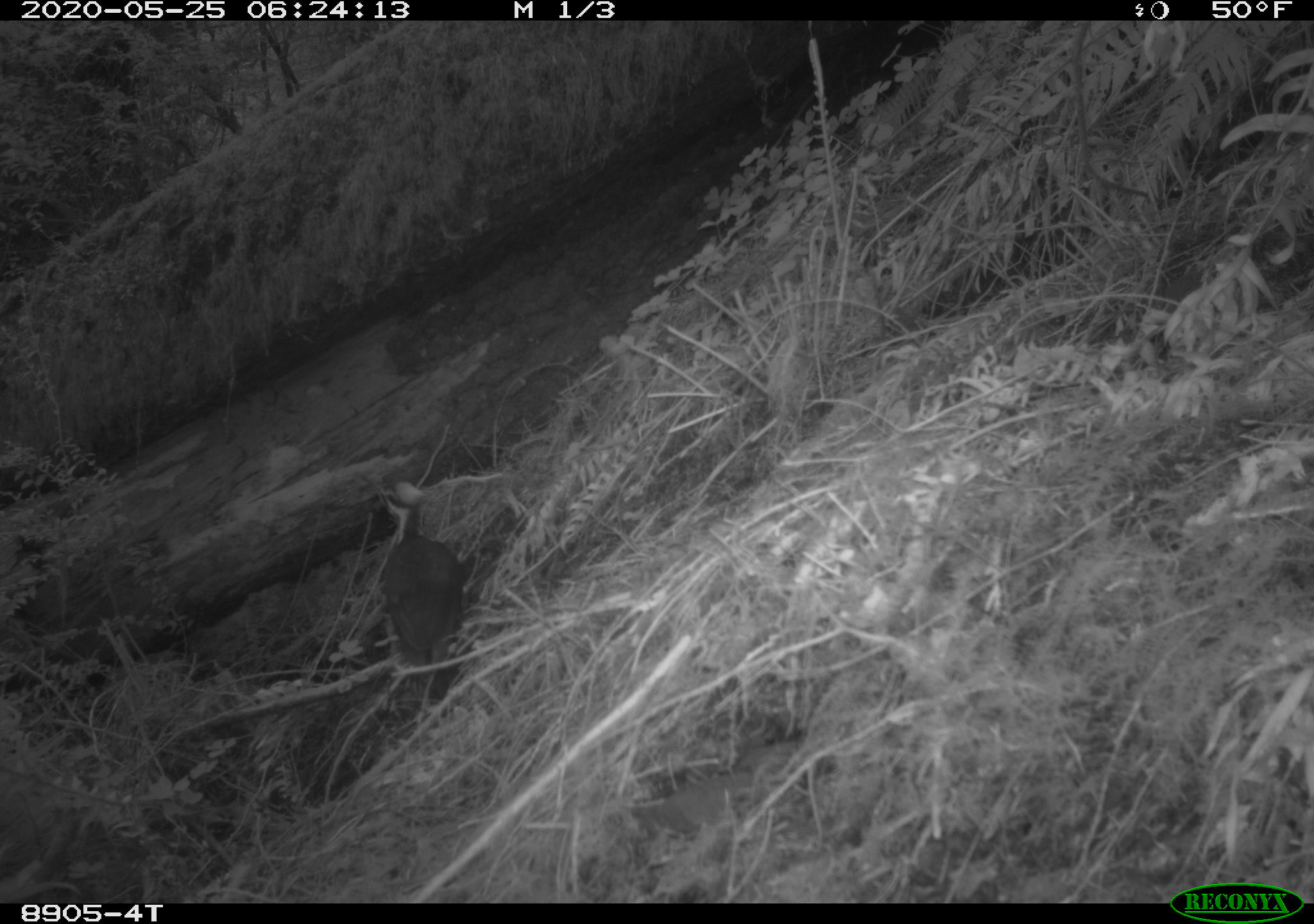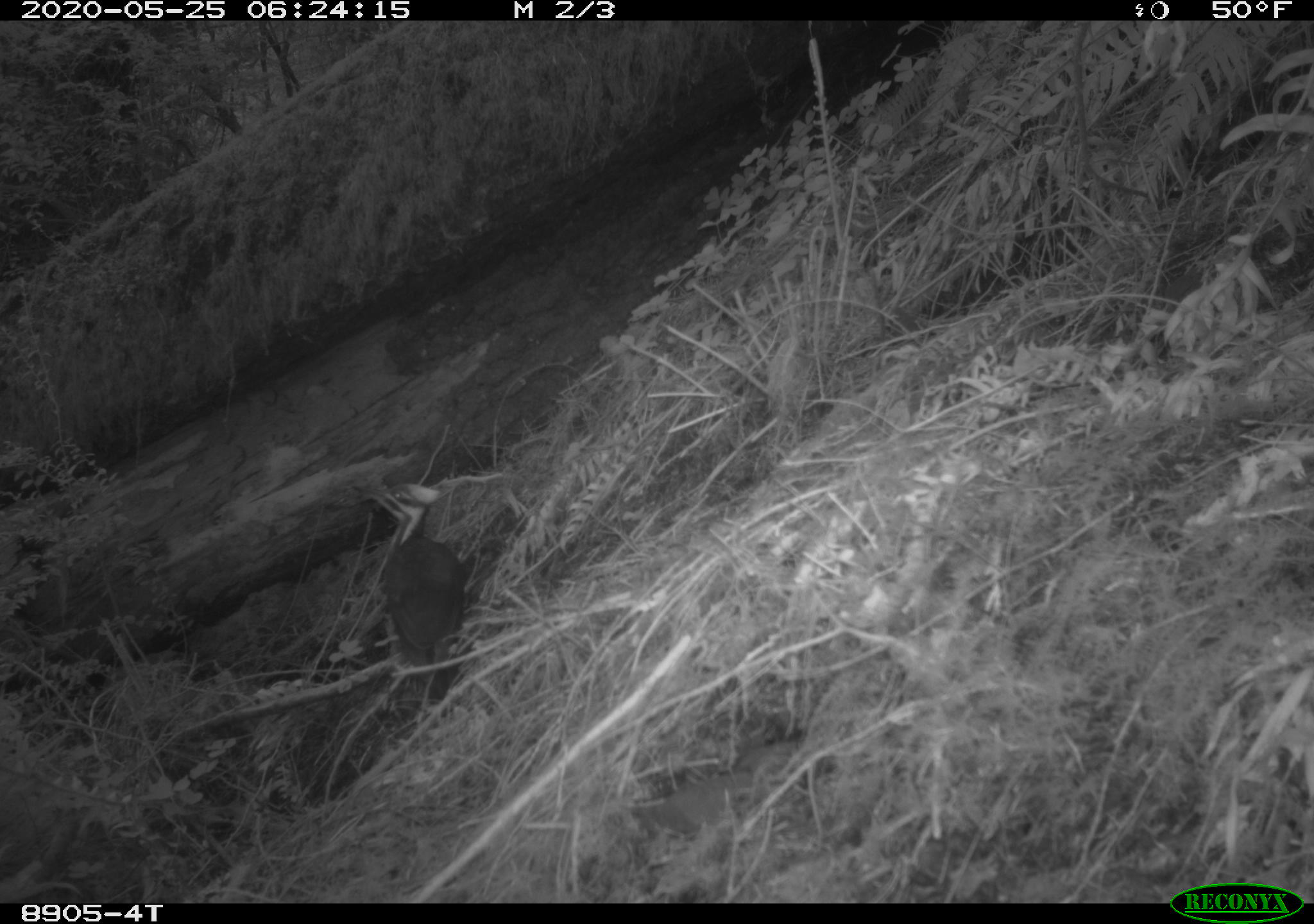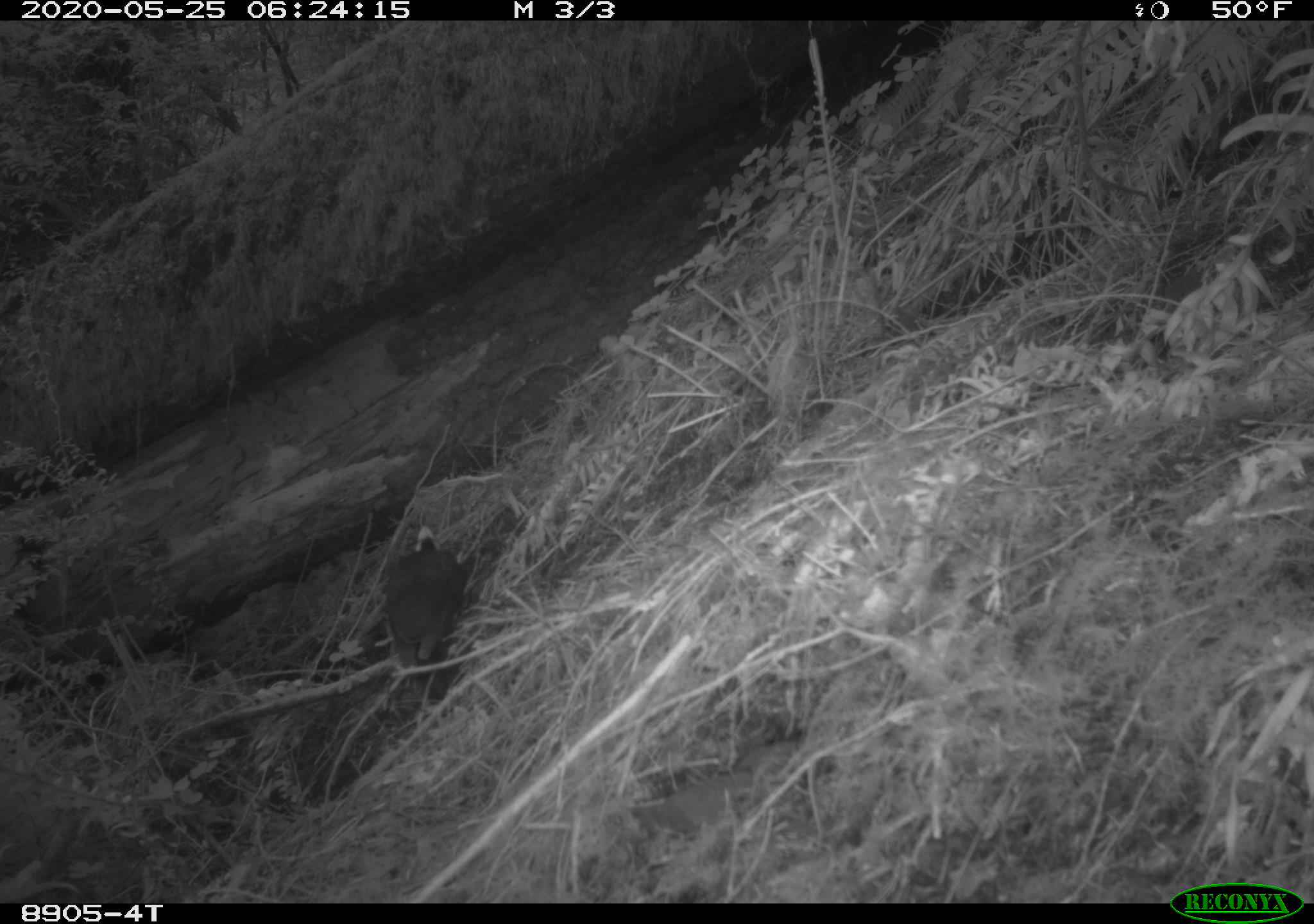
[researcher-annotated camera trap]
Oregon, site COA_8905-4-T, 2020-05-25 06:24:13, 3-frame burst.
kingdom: Animalia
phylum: Chordata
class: Aves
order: Piciformes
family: Picidae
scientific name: Picidae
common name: woodpeckers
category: picidae family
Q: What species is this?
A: Picidae family (woodpeckers) (Picidae).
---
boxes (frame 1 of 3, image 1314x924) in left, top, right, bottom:
picidae family: 372, 481, 472, 726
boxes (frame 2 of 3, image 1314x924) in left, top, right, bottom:
picidae family: 369, 482, 468, 718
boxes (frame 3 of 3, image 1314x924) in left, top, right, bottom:
picidae family: 380, 521, 457, 724